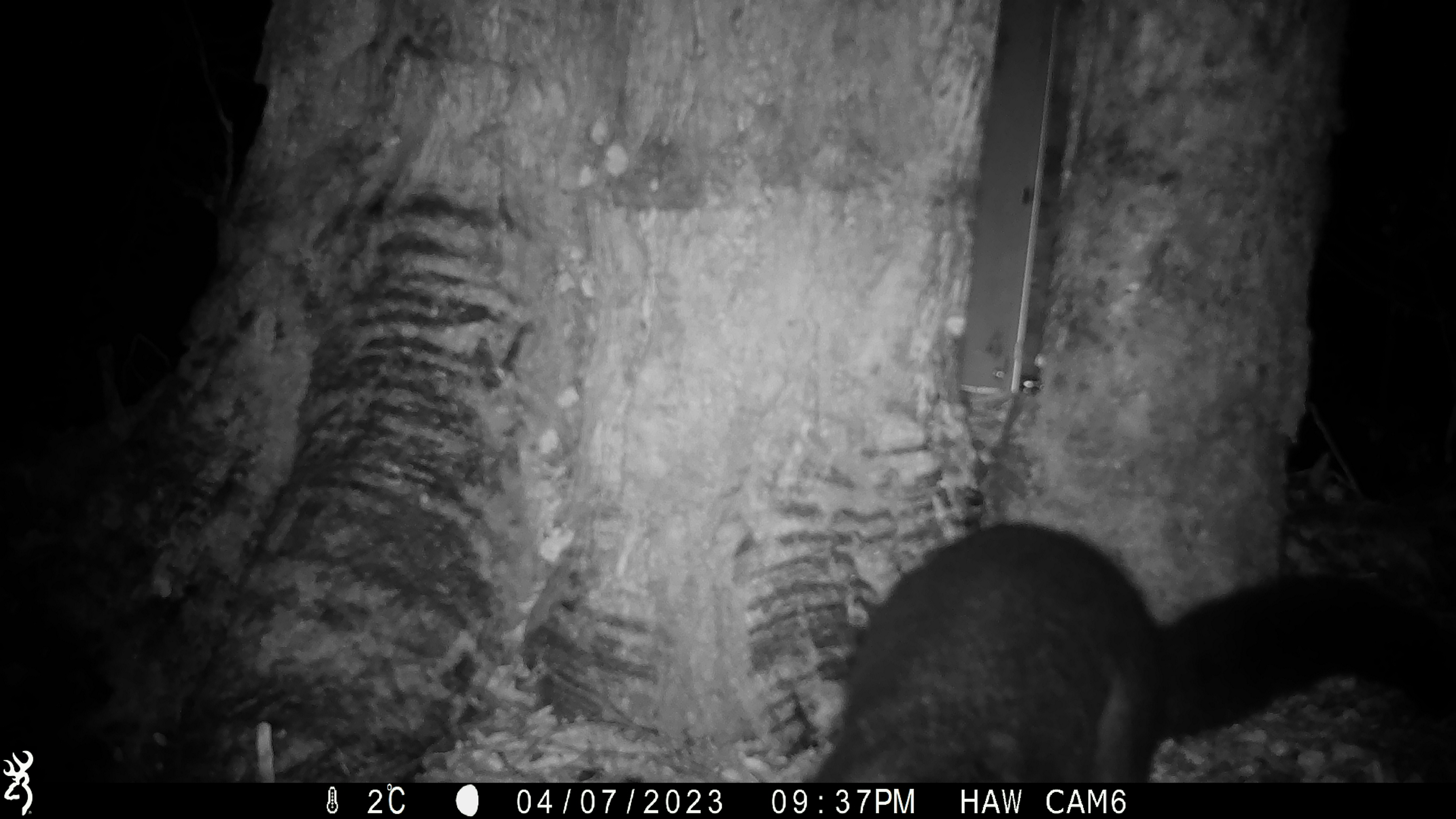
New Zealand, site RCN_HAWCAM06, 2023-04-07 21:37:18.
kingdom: Animalia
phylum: Chordata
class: Mammalia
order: Diprotodontia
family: Phalangeridae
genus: Trichosurus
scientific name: Trichosurus vulpecula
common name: common brushtail possum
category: possum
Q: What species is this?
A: Possum (common brushtail possum) (Trichosurus vulpecula).